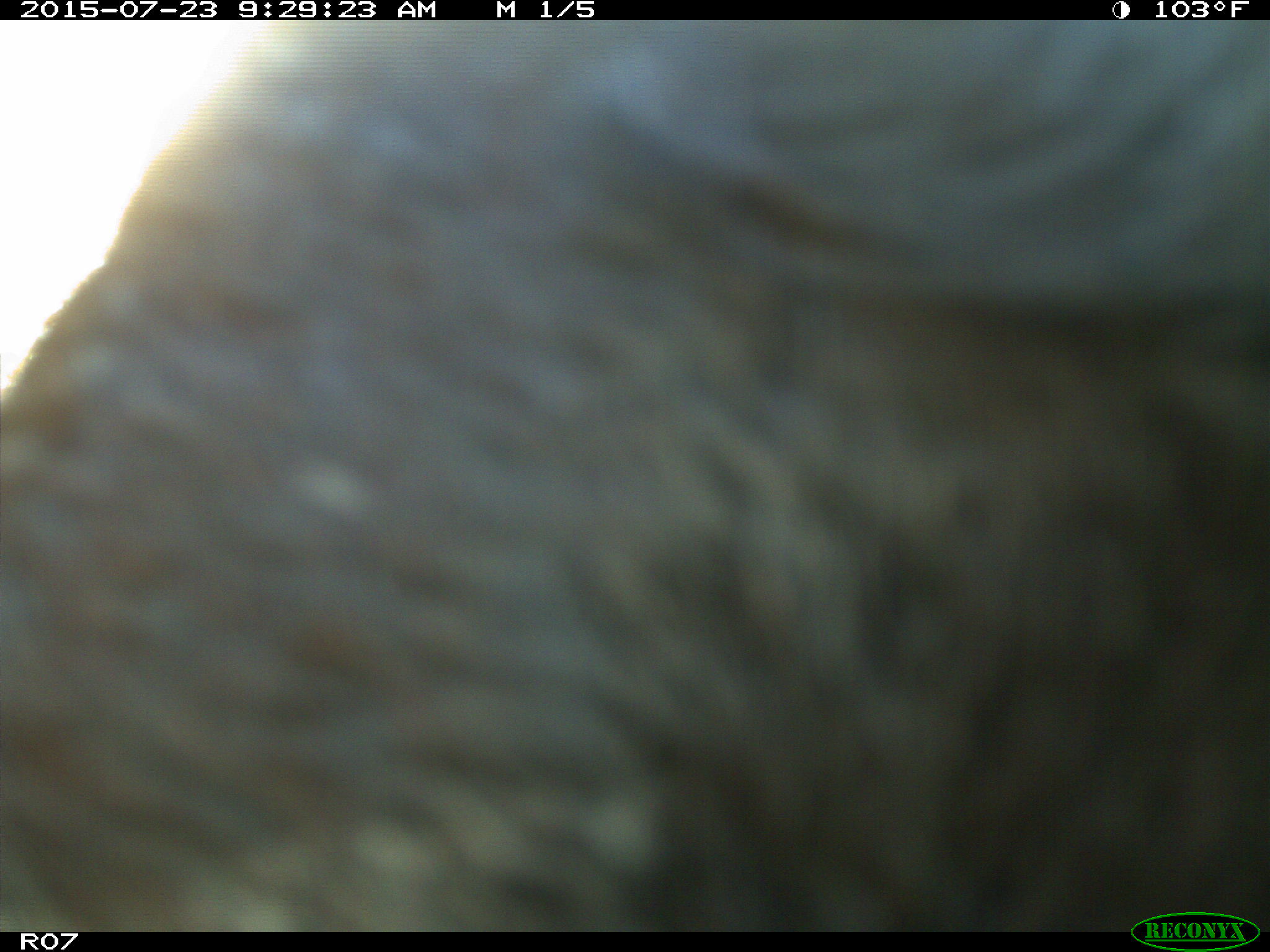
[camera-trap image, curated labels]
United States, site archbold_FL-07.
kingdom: Animalia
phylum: Chordata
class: Mammalia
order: Artiodactyla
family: Bovidae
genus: Bos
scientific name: Bos taurus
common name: domestic cow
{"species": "Bos taurus (domestic cow)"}